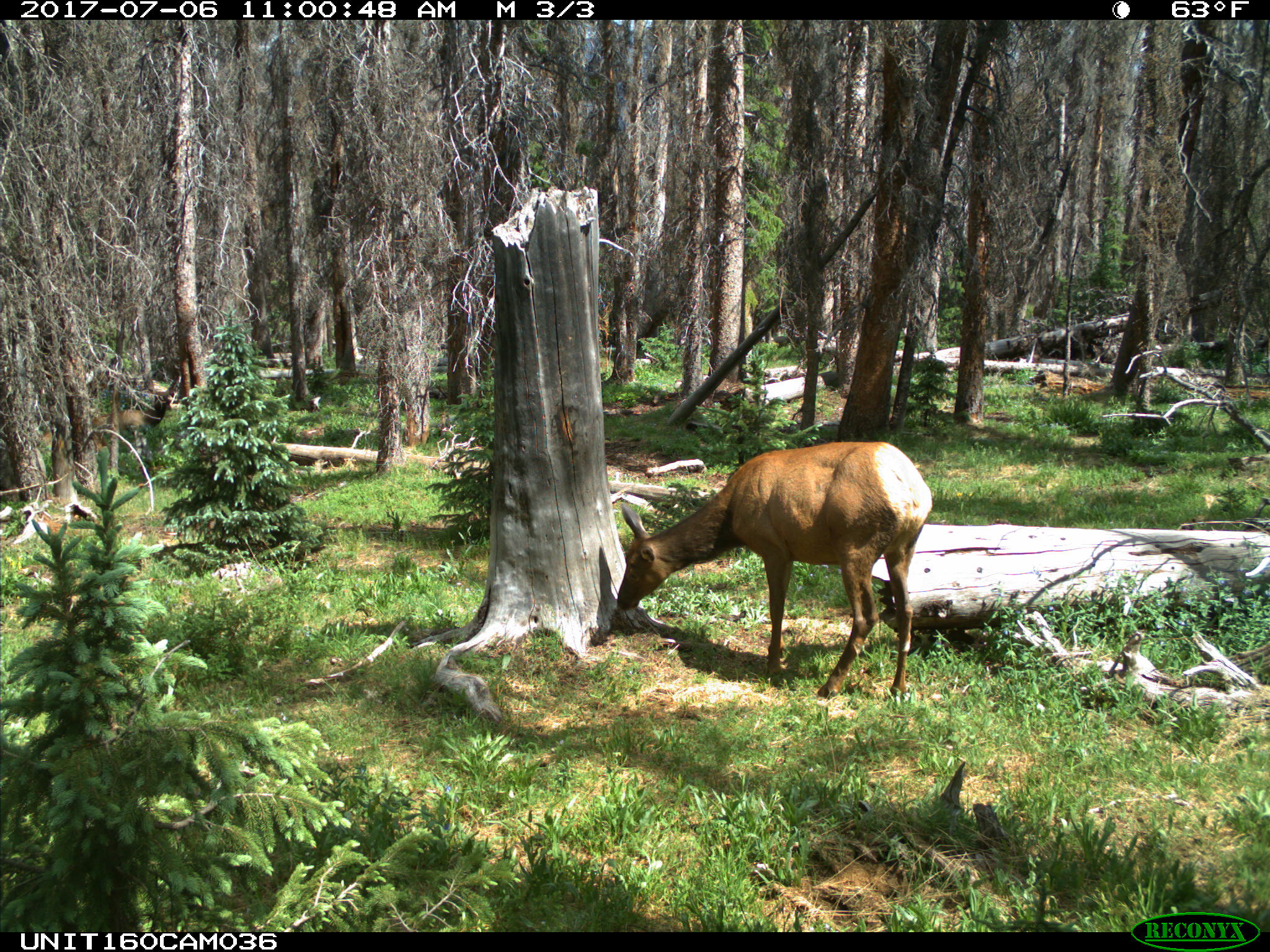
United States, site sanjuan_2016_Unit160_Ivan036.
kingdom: Animalia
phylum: Chordata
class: Mammalia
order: Artiodactyla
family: Cervidae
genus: Cervus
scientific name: Cervus elaphus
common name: red deer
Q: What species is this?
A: Cervus elaphus (red deer).